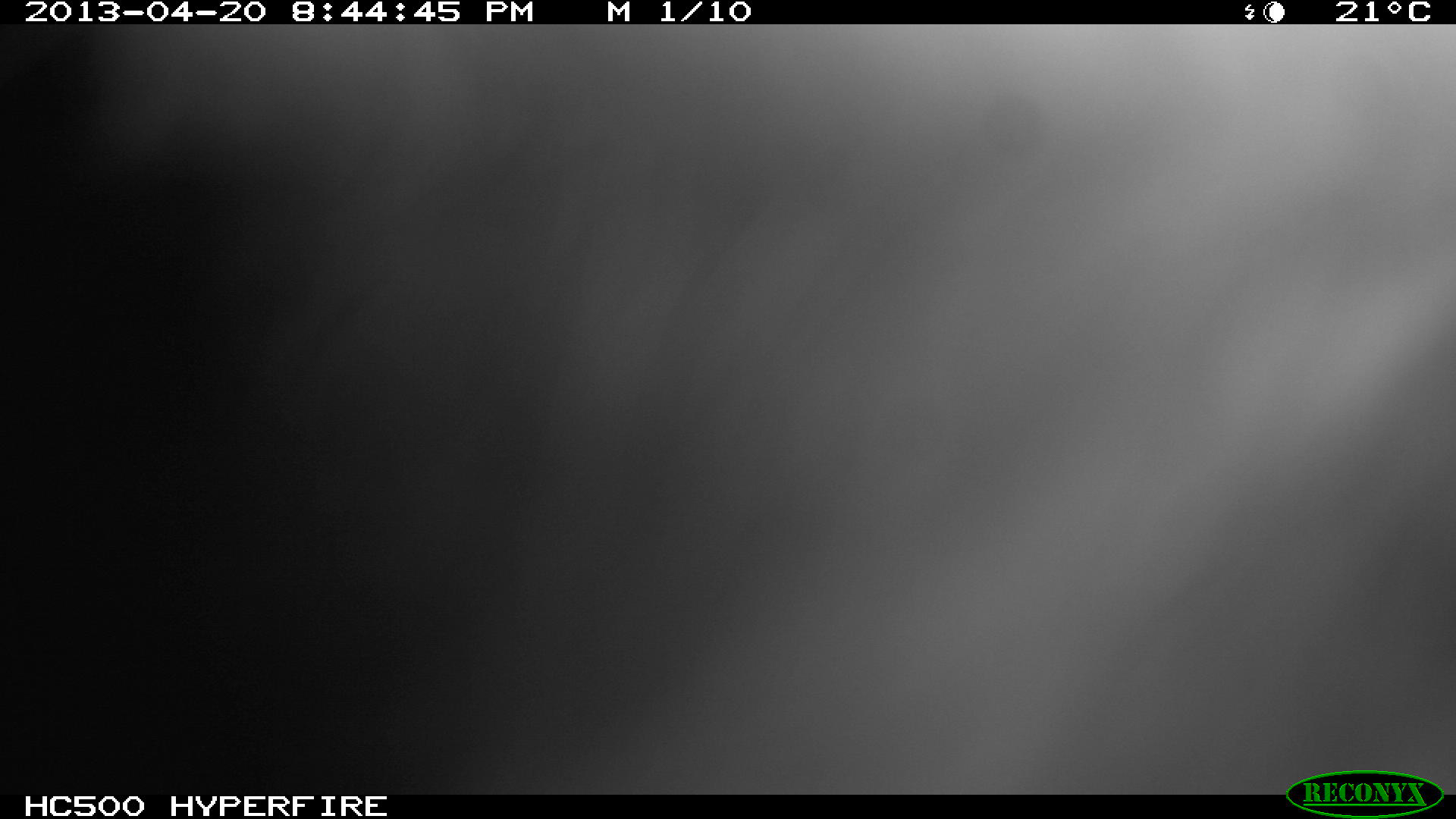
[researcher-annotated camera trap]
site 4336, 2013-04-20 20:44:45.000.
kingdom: Animalia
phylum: Chordata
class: Mammalia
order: Didelphimorphia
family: Didelphidae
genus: Didelphis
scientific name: Didelphis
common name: american opossums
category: didelphis sp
Didelphis sp (american opossums) (Didelphis), count 1.